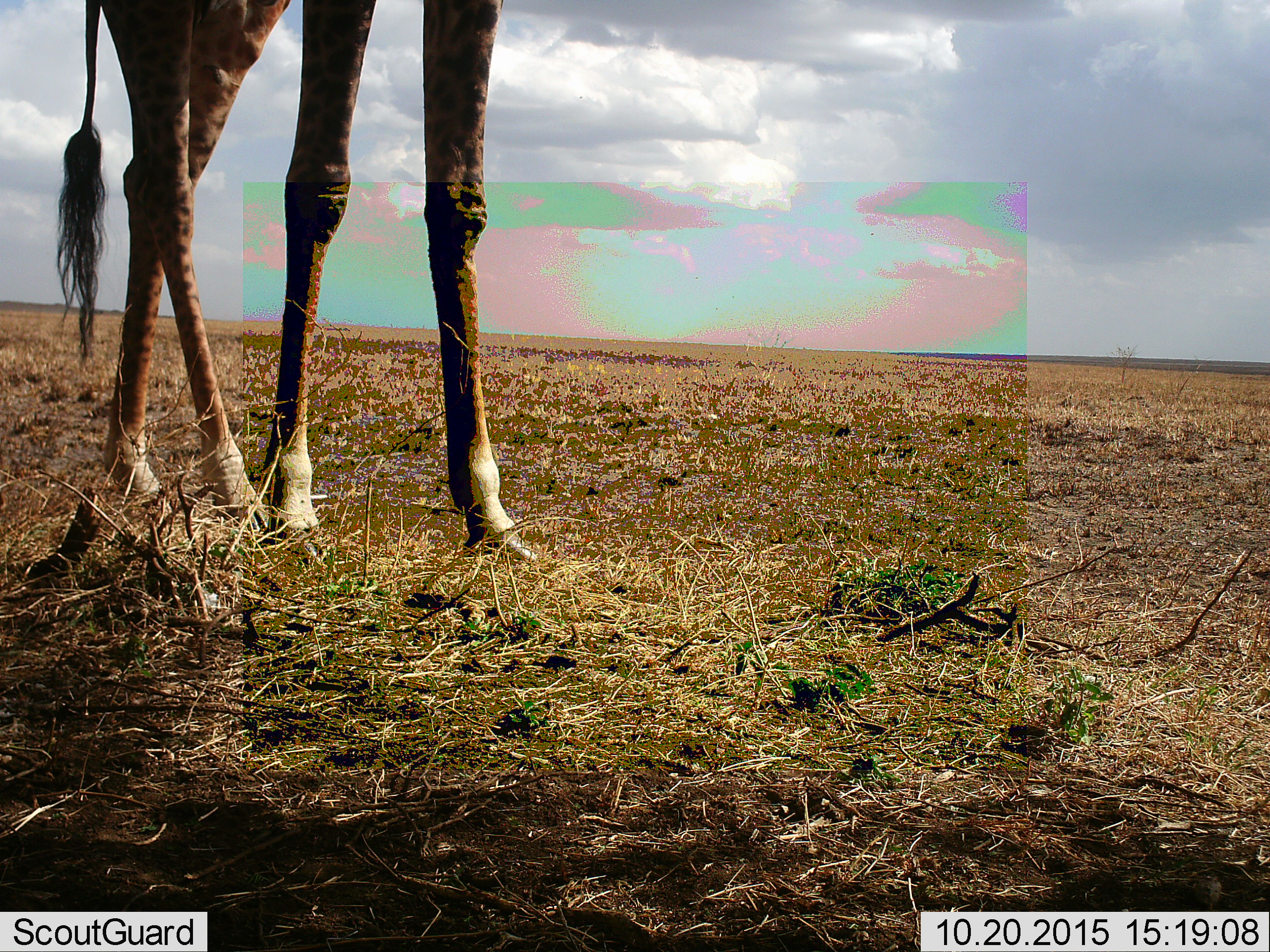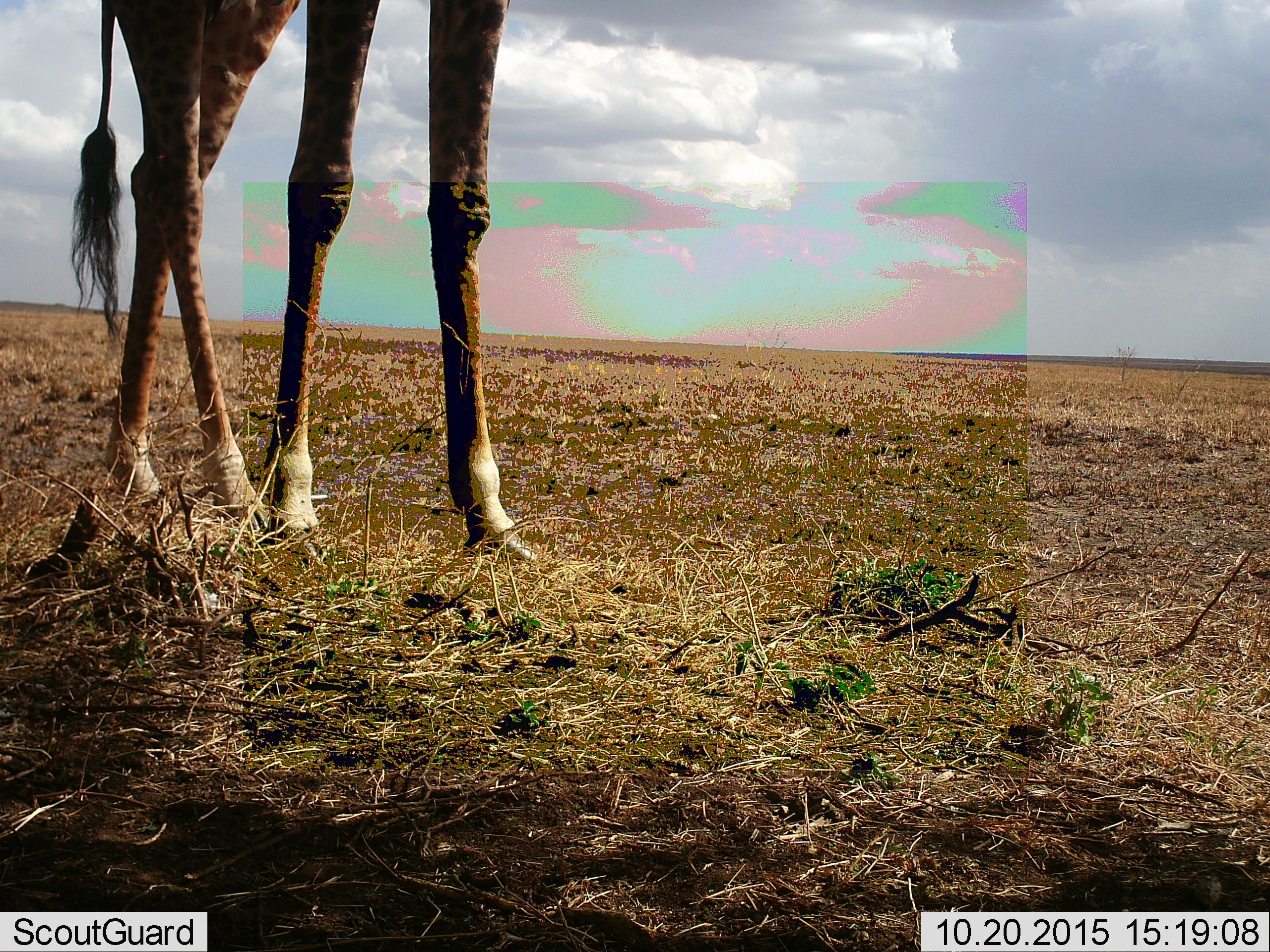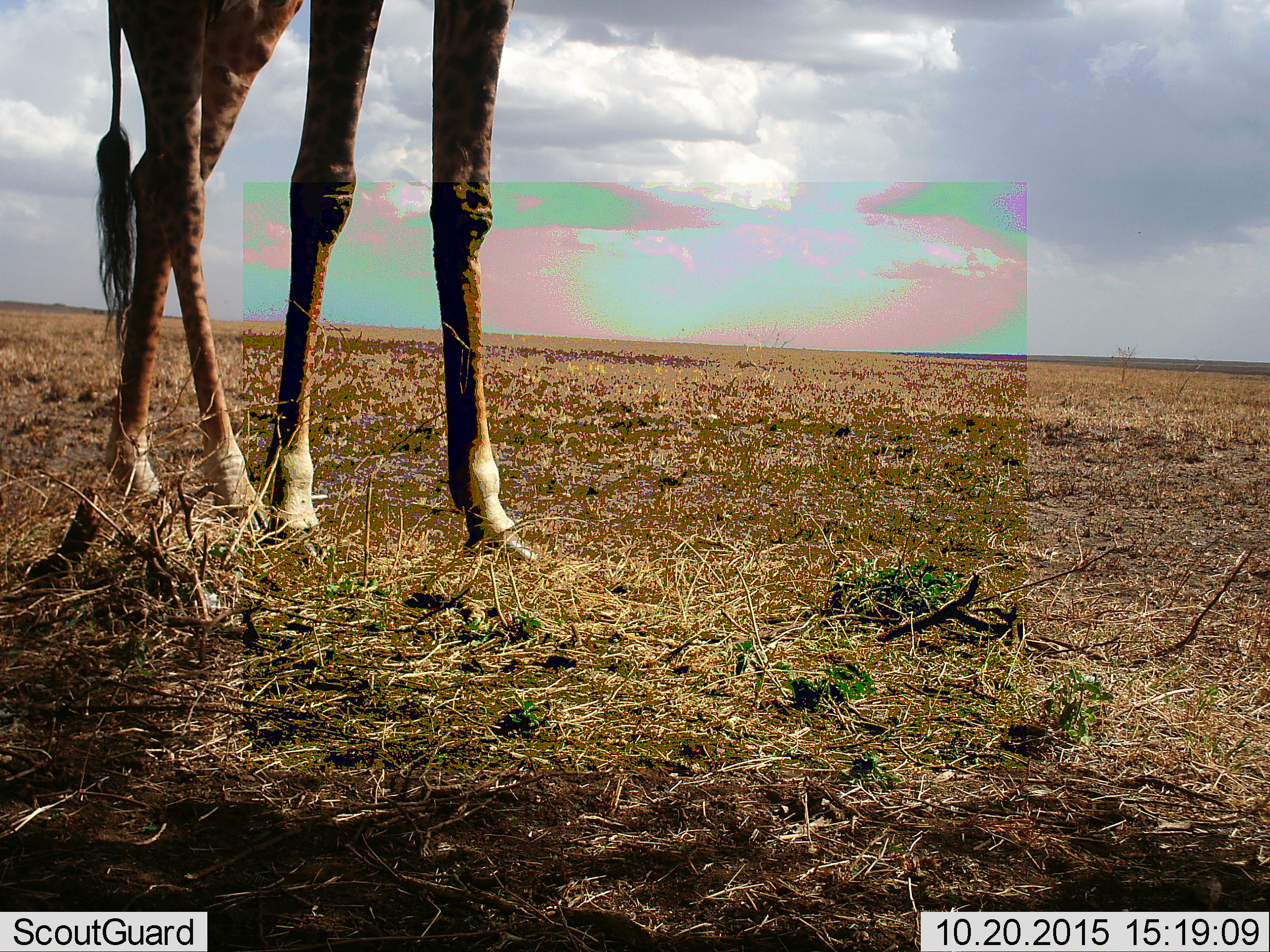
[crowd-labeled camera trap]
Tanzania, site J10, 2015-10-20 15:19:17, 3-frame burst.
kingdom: Animalia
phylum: Chordata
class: Mammalia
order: Artiodactyla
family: Giraffidae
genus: Giraffa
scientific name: Giraffa camelopardalis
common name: giraffe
Giraffe (Giraffa camelopardalis), count 1. Behavior (volunteer vote fractions): standing 80%, resting 0%, moving 20%, interacting 0%. Young present (vote fraction): 0%. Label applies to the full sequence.